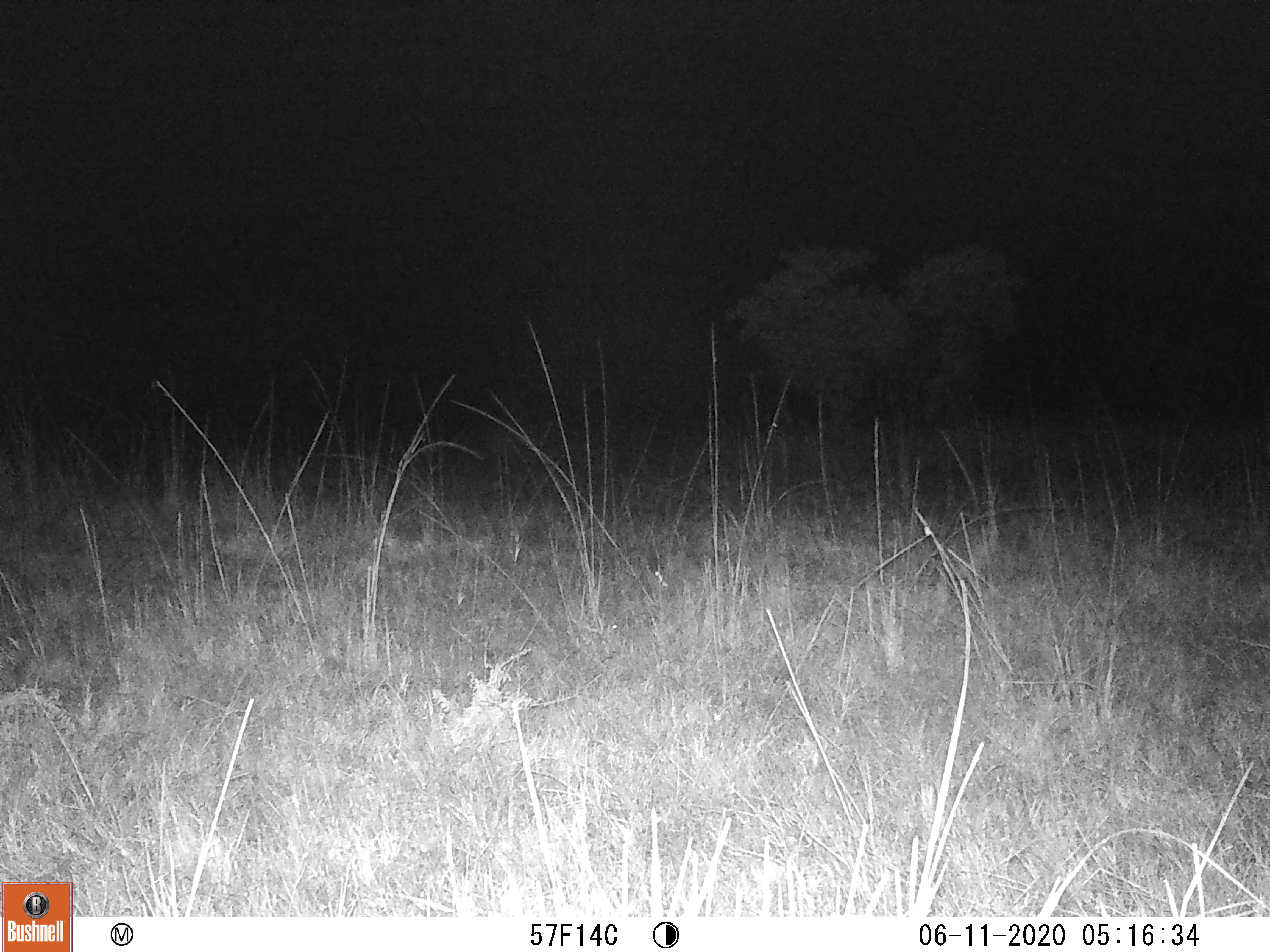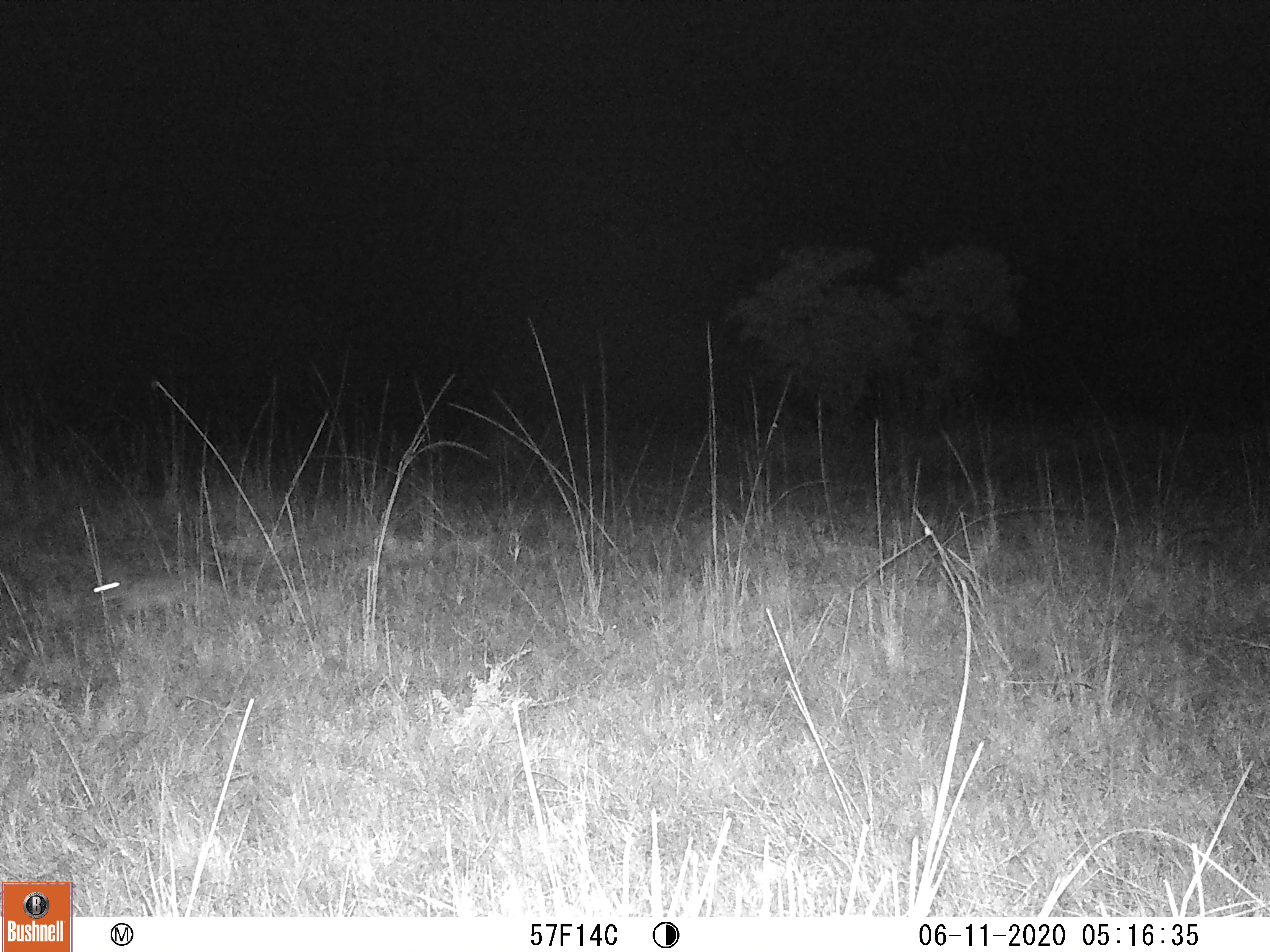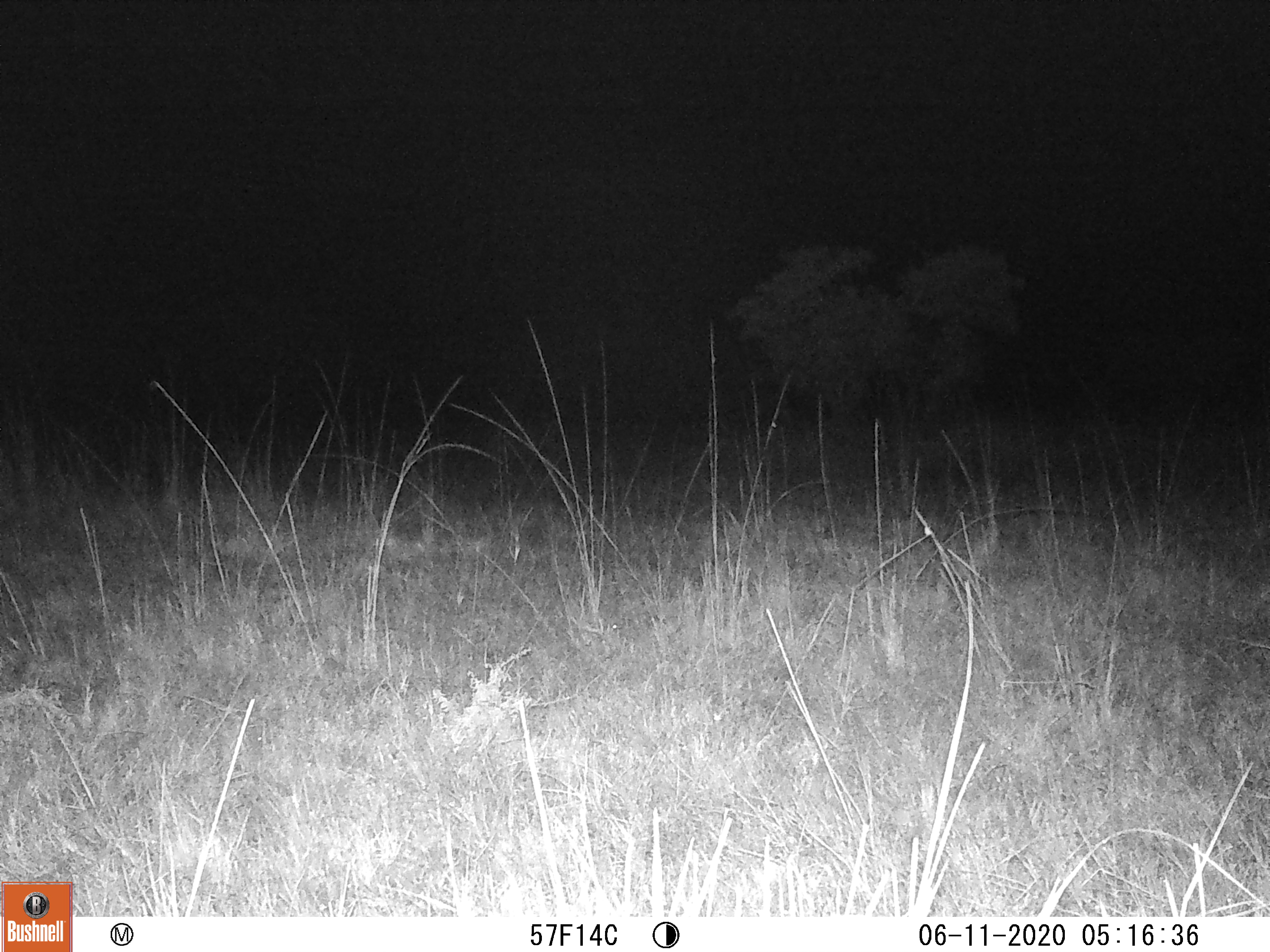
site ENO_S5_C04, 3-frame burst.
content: unidentified animal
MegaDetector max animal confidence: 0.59